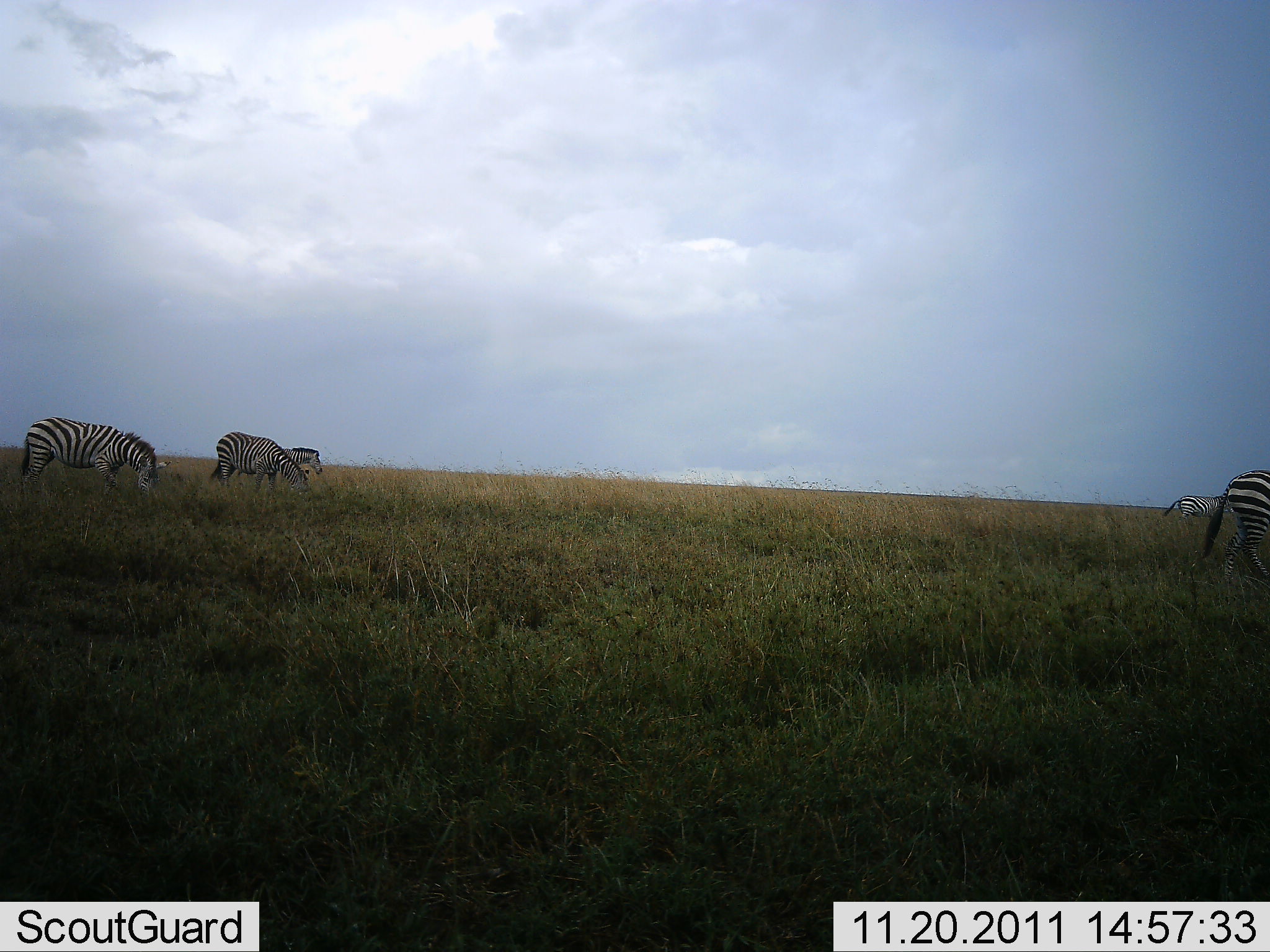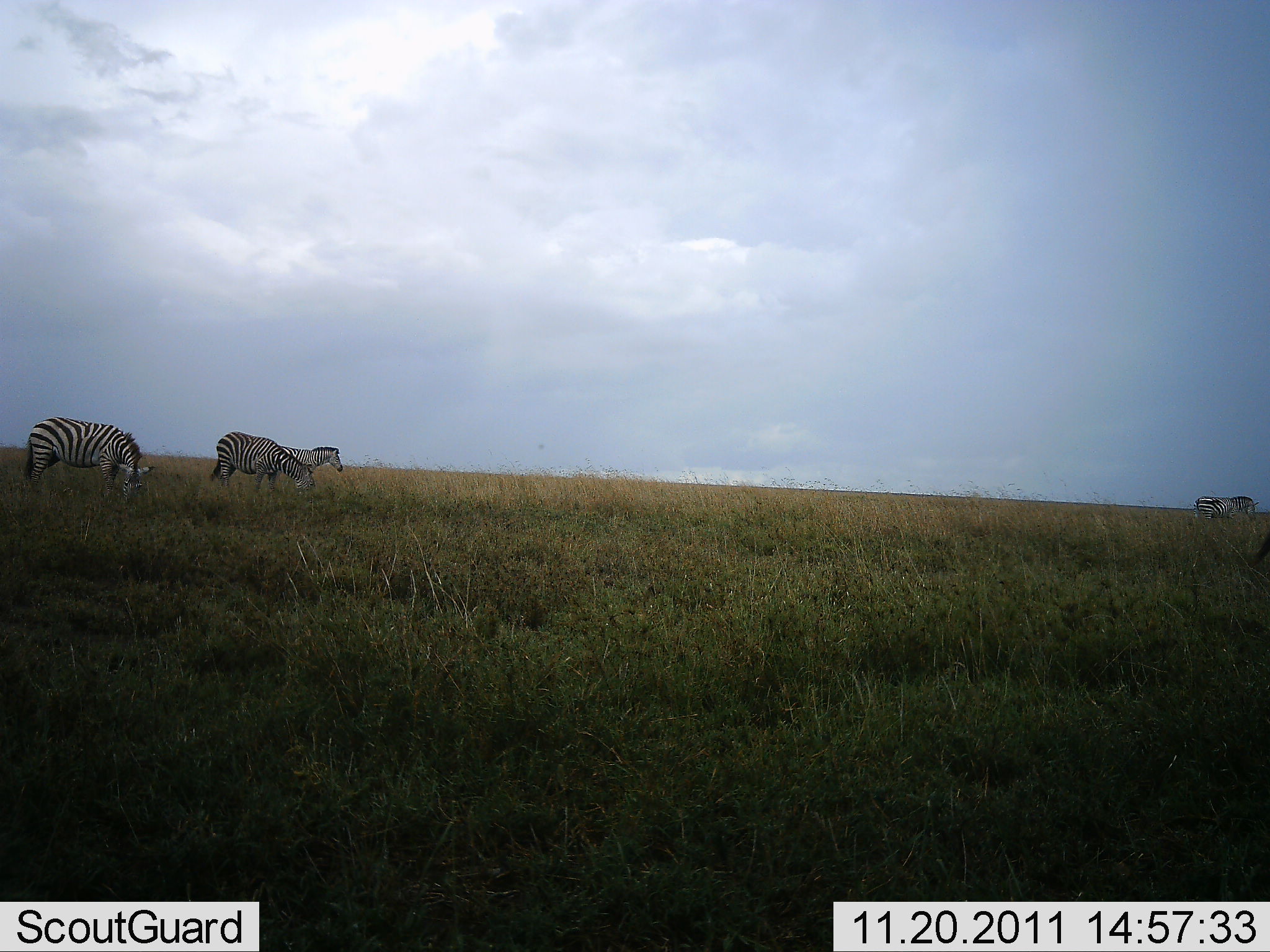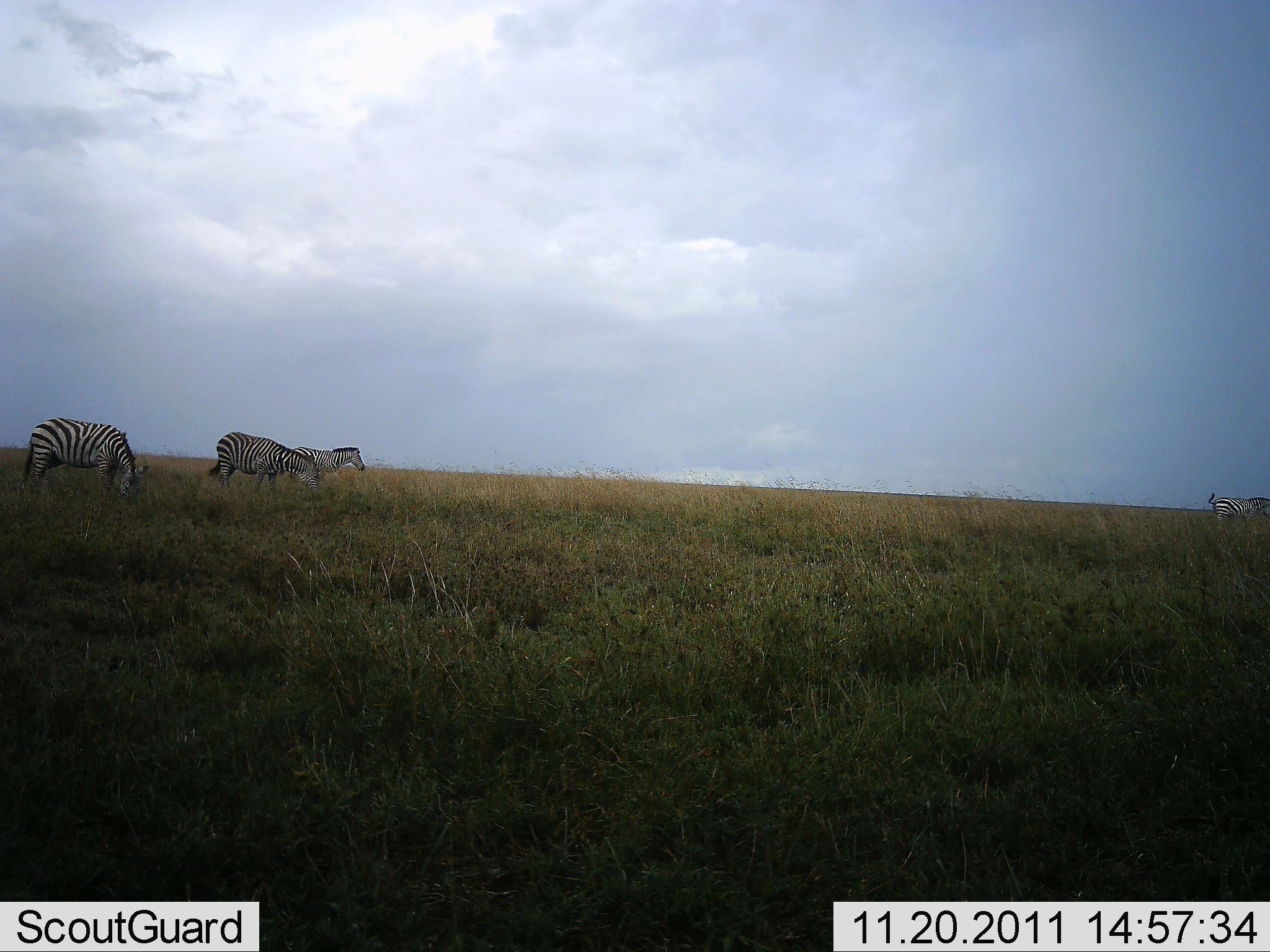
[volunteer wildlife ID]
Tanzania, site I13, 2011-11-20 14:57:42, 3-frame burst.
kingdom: Animalia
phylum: Chordata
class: Mammalia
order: Perissodactyla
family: Equidae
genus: Equus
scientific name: Equus quagga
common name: plains zebra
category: zebra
Zebra (plains zebra) (Equus quagga), count 5. Behavior (volunteer vote fractions): standing 18%, resting 0%, moving 82%, interacting 9%. Young present (vote fraction): 0%. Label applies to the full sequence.